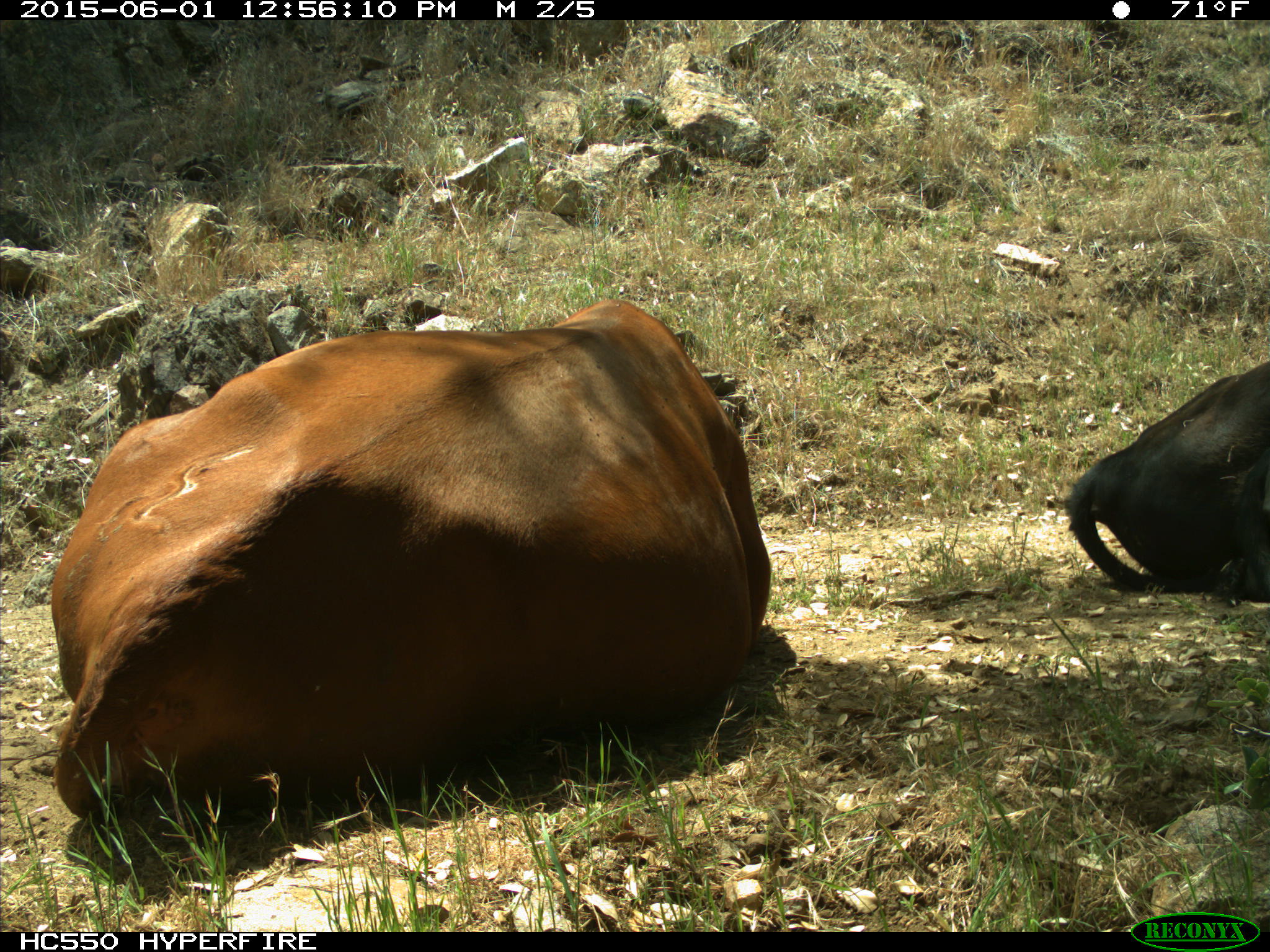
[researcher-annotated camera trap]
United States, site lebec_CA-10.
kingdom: Animalia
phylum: Chordata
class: Mammalia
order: Artiodactyla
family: Bovidae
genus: Bos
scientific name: Bos taurus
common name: domestic cow